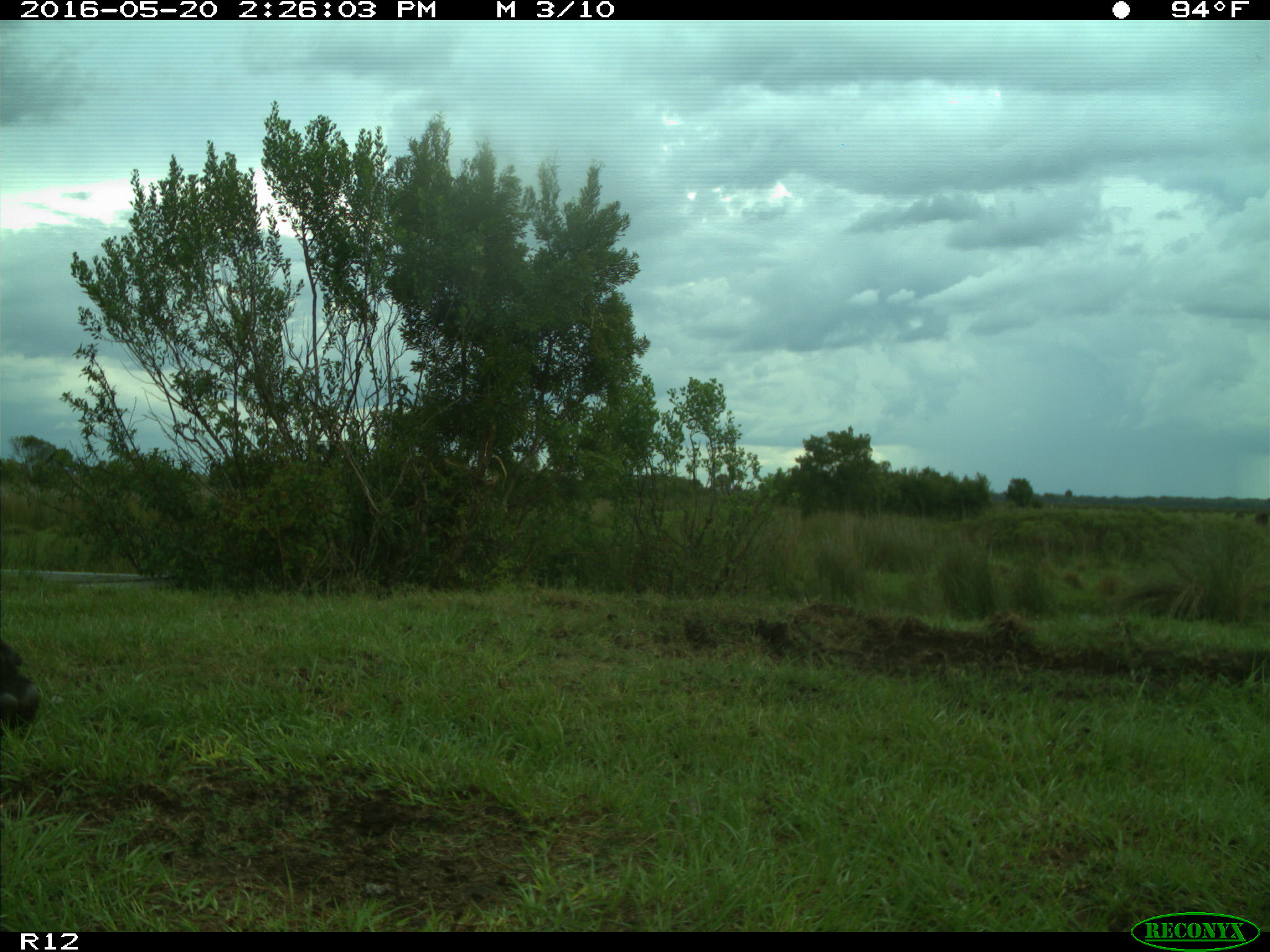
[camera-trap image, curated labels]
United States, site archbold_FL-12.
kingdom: Animalia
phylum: Chordata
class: Mammalia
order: Artiodactyla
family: Bovidae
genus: Bos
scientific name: Bos taurus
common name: domestic cow